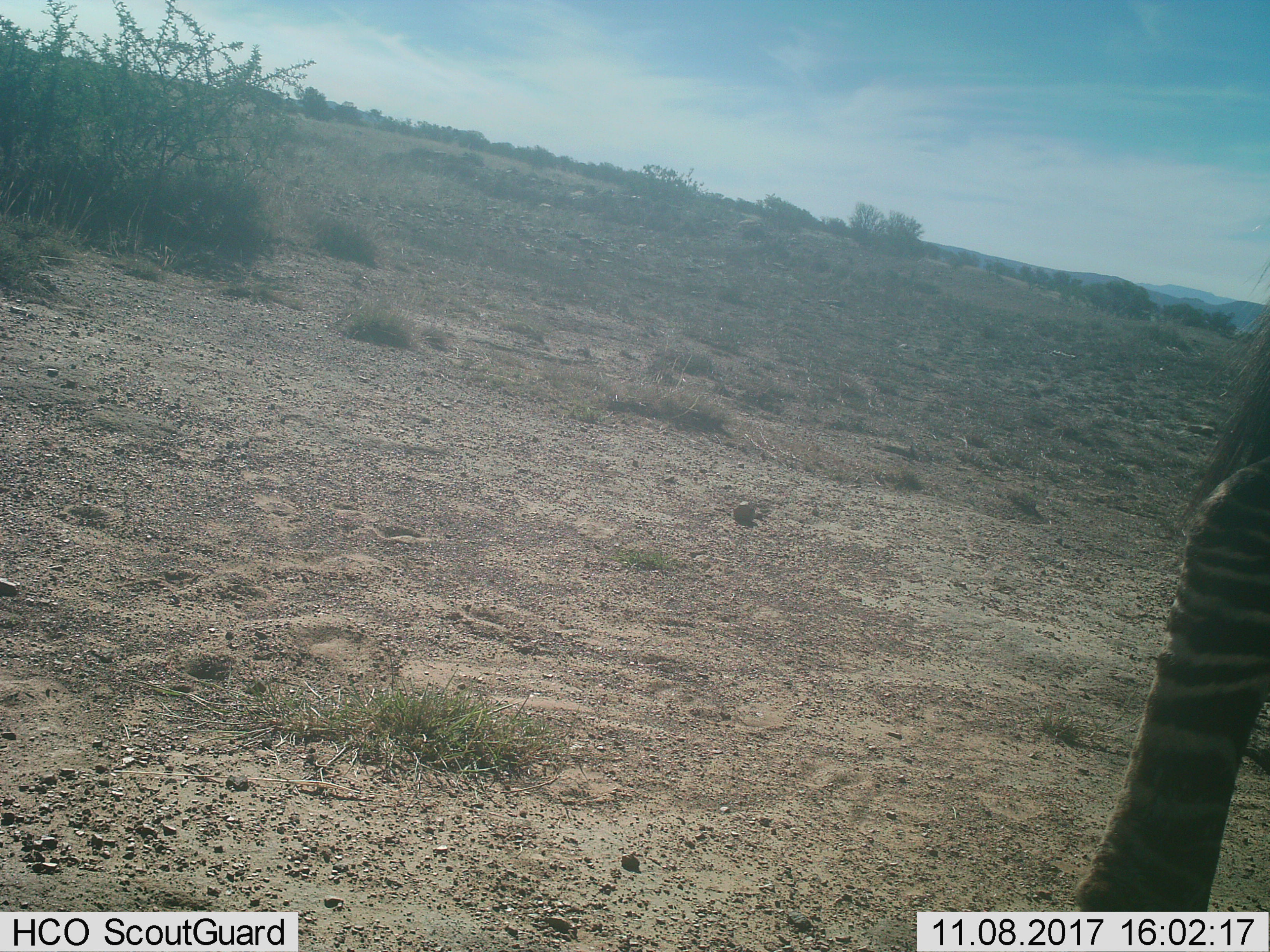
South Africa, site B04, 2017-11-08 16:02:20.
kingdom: Animalia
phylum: Chordata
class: Mammalia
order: Perissodactyla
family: Equidae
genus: Equus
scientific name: Equus zebra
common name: mountain zebra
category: zebramountain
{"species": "zebramountain (mountain zebra) (Equus zebra)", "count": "1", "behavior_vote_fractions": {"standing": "14%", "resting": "0%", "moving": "100%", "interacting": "0%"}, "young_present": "0%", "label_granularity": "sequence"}